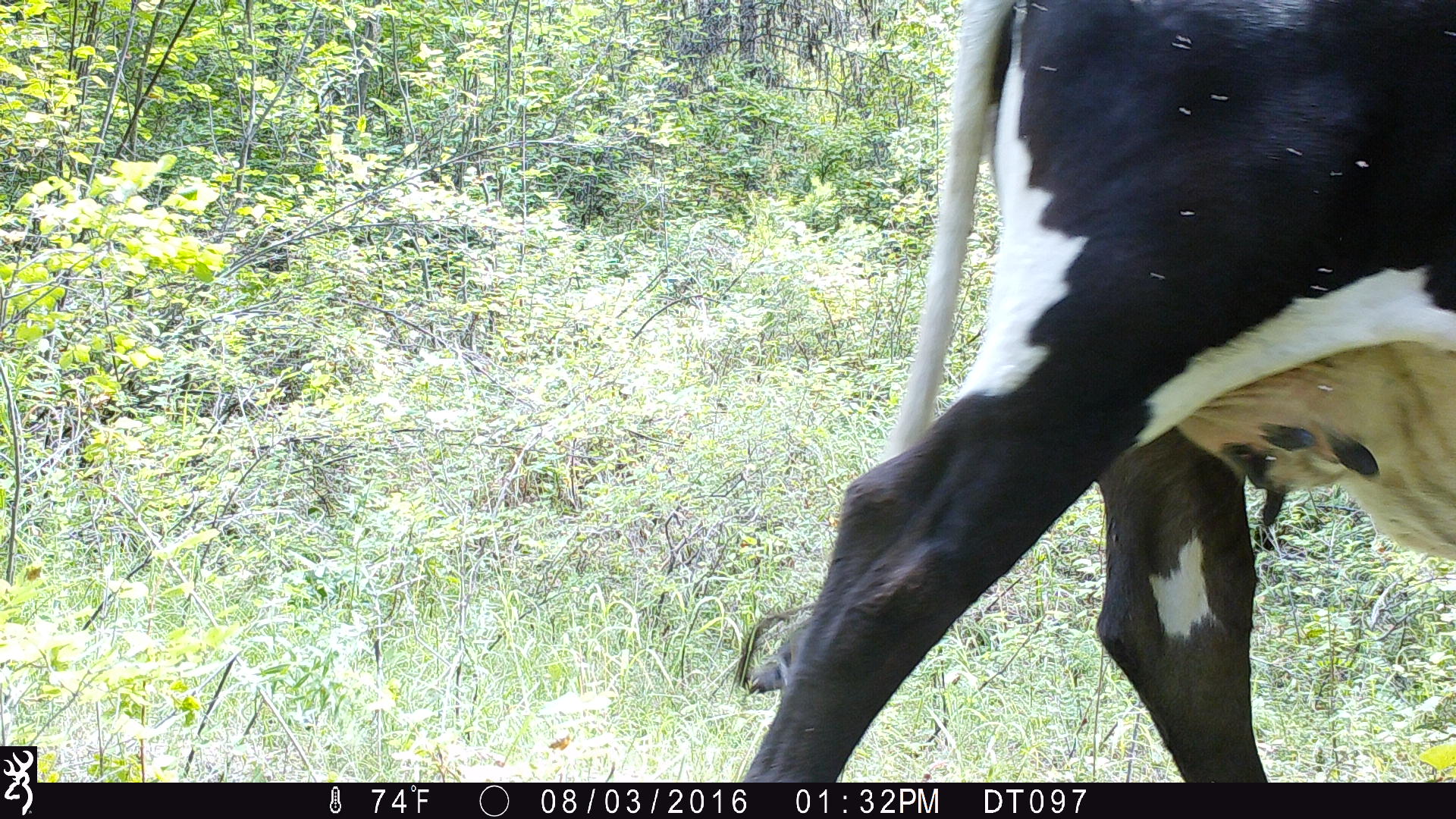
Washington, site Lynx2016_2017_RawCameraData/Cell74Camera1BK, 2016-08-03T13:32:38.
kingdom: Animalia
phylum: Chordata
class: Mammalia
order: Artiodactyla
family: Bovidae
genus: Bos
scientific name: Bos taurus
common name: domestic cattle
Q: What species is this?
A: Domestic cattle (Bos taurus).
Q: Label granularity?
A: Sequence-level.